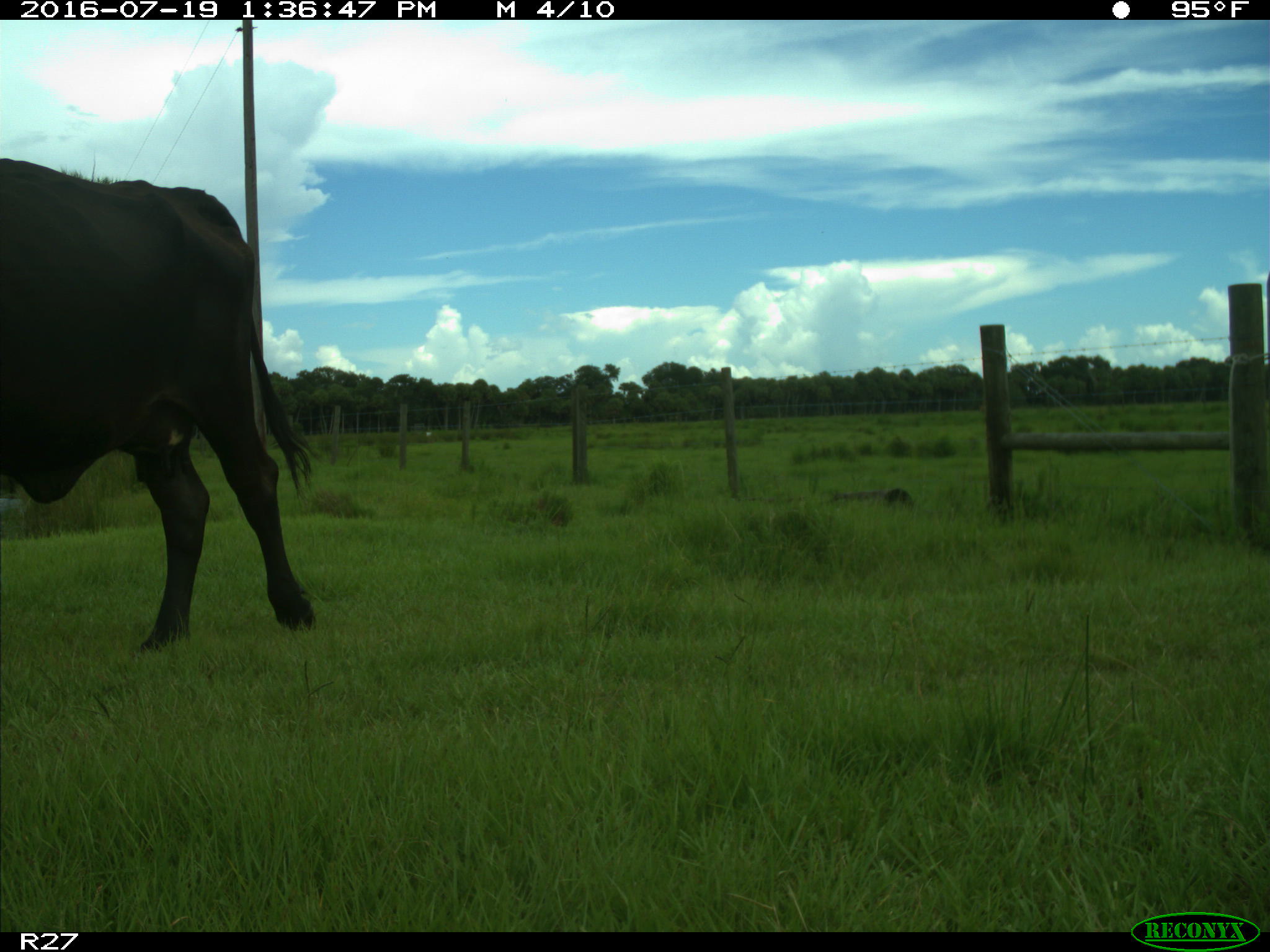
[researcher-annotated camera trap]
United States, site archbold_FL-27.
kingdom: Animalia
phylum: Chordata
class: Mammalia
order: Artiodactyla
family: Bovidae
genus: Bos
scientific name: Bos taurus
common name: domestic cow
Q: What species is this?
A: Bos taurus (domestic cow).